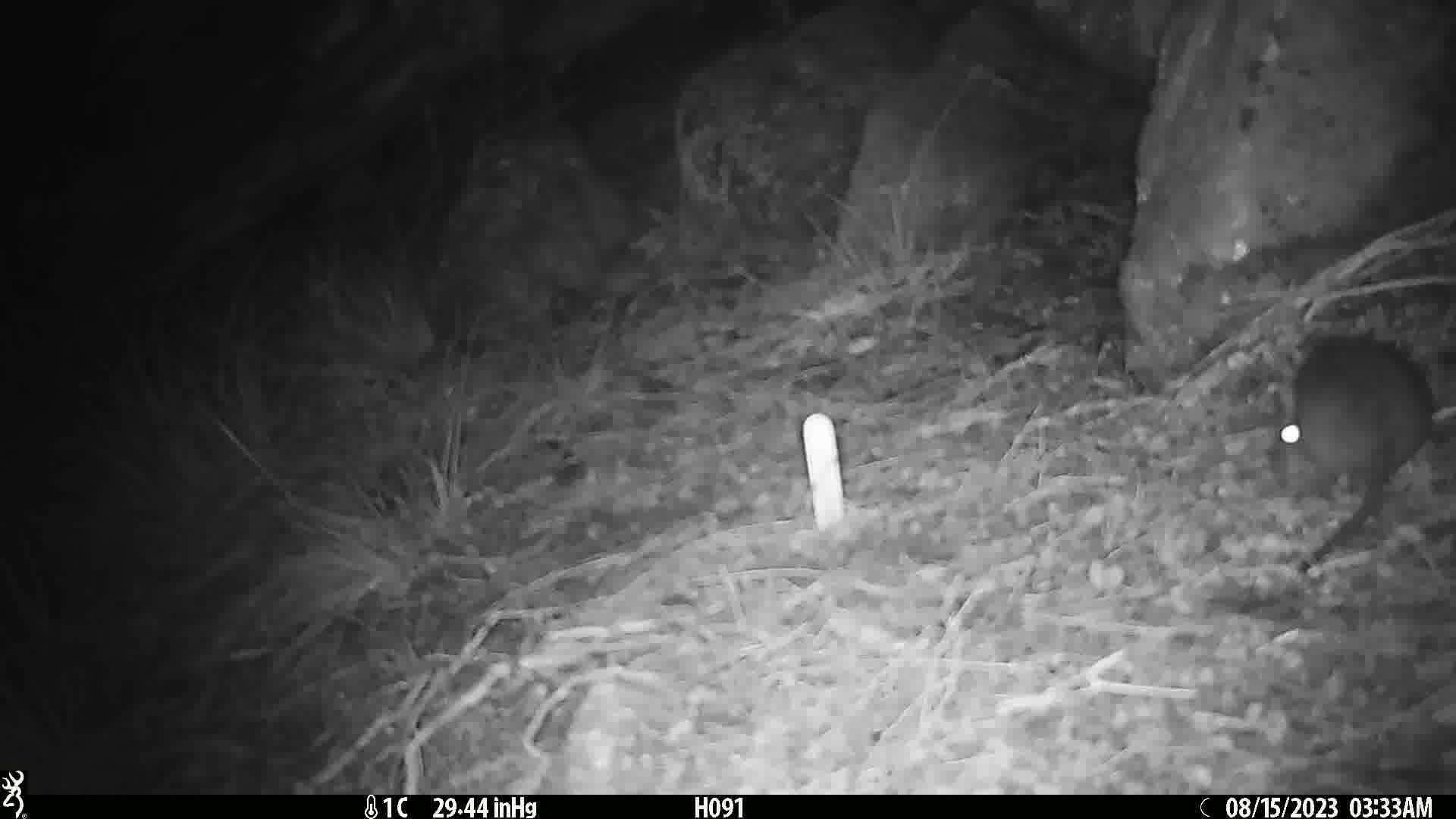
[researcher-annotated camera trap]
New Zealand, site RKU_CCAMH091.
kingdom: Animalia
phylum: Chordata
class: Mammalia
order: Rodentia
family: Muridae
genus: Rattus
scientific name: Rattus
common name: rat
Rat (Rattus).